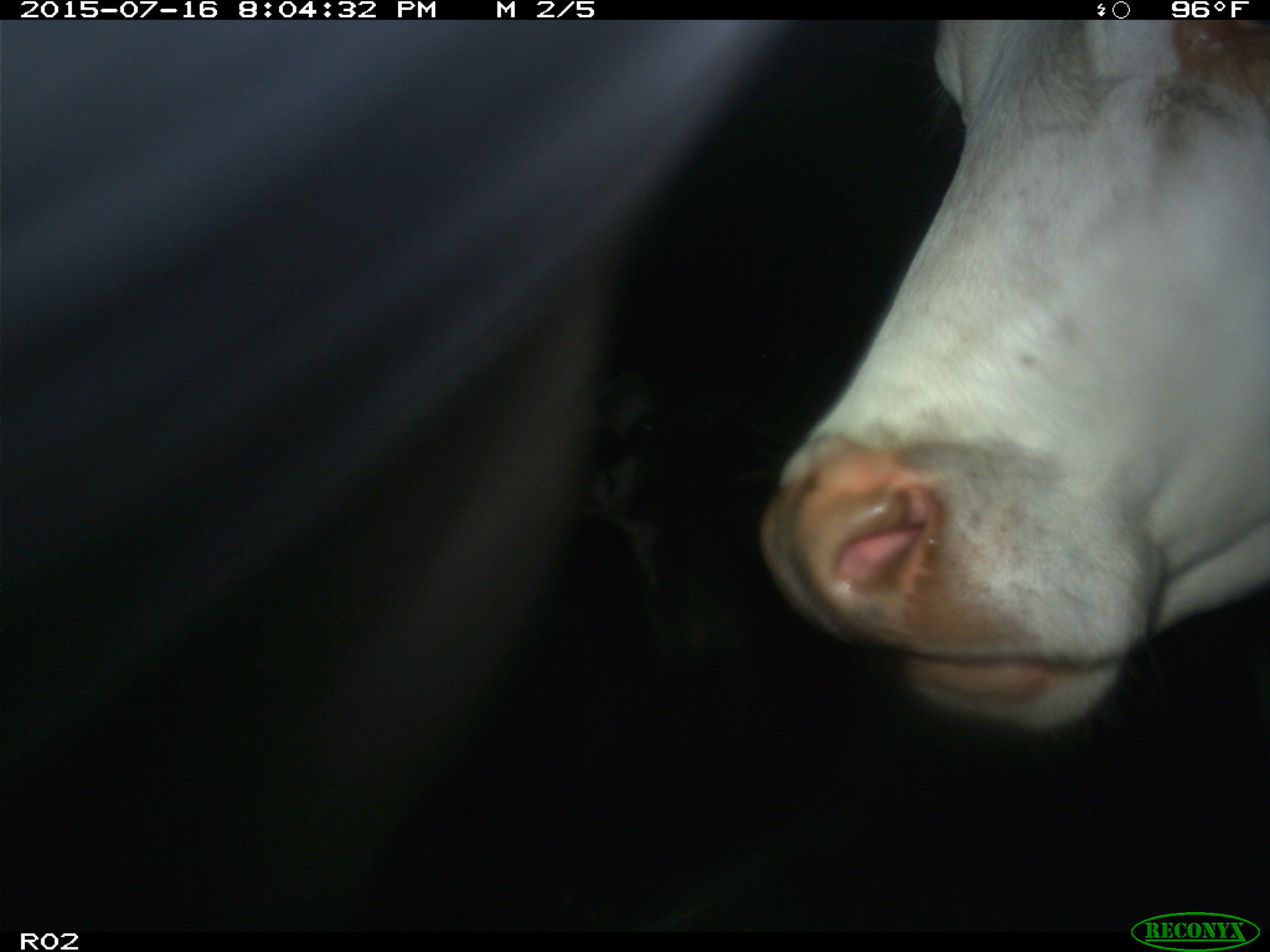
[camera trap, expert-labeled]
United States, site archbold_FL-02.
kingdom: Animalia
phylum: Chordata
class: Mammalia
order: Artiodactyla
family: Bovidae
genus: Bos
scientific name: Bos taurus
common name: domestic cow